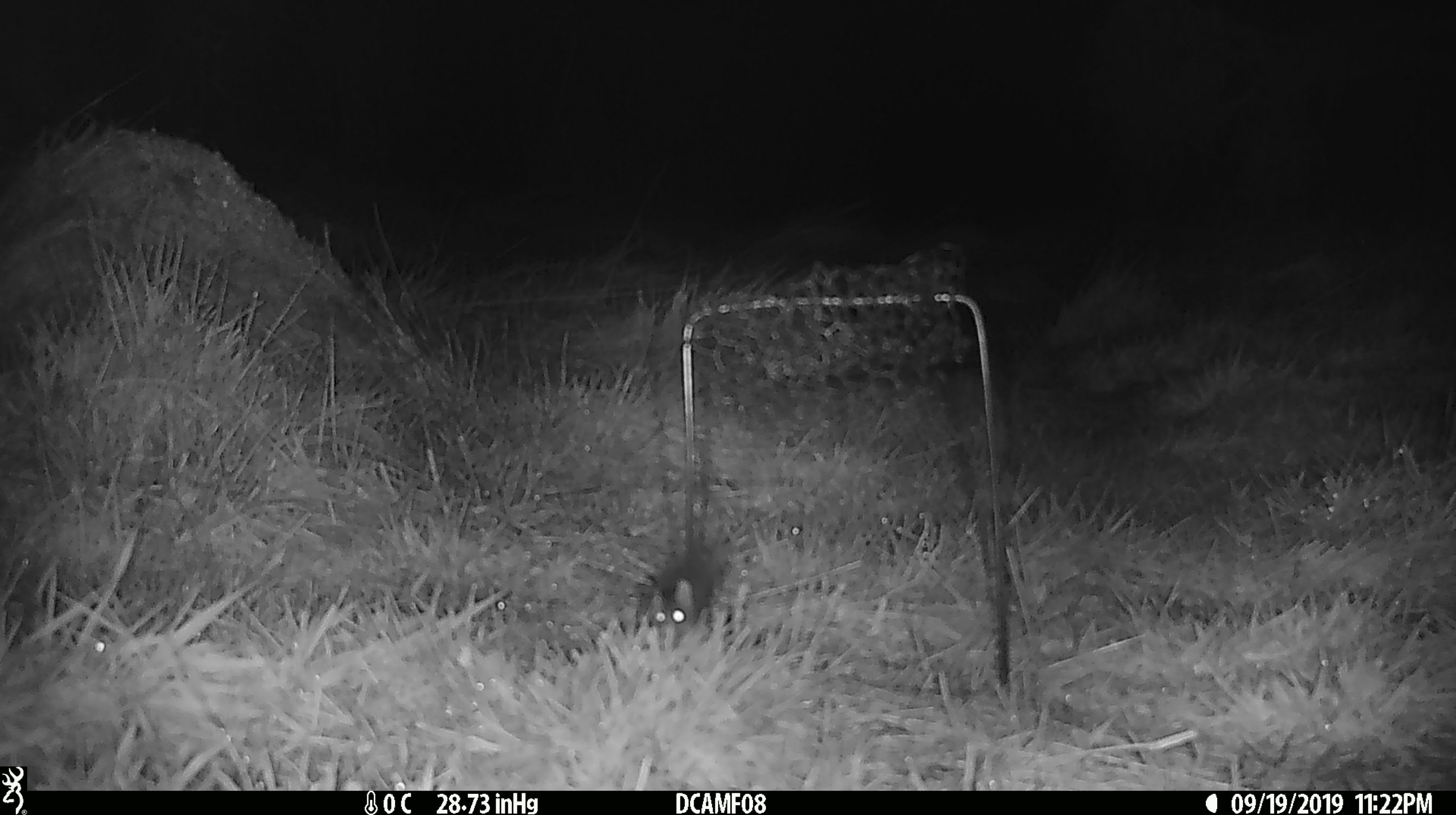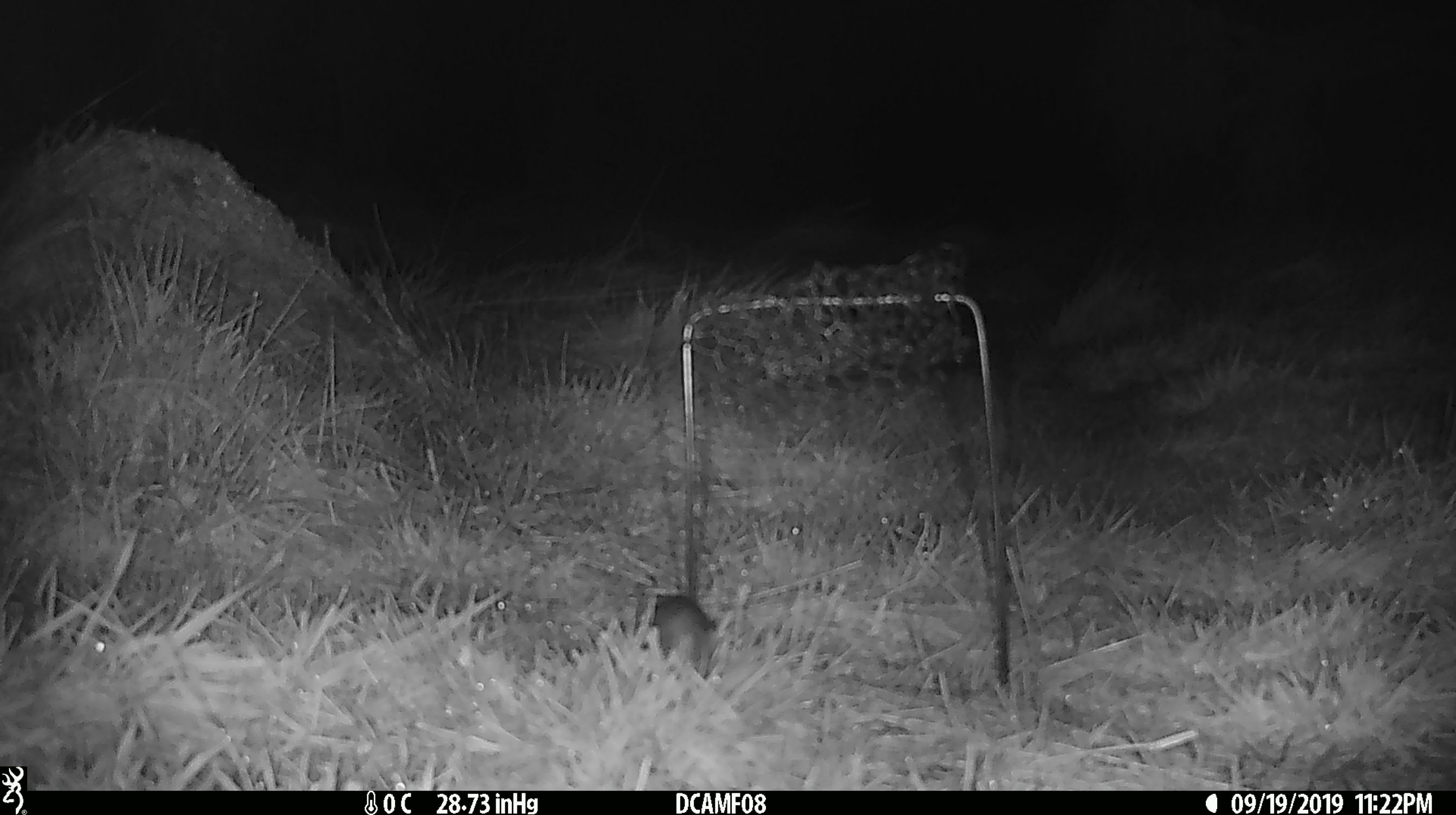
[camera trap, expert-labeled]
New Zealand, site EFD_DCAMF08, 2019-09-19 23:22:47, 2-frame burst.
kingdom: Animalia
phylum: Chordata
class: Mammalia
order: Rodentia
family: Muridae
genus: Mus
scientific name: Mus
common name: mouse